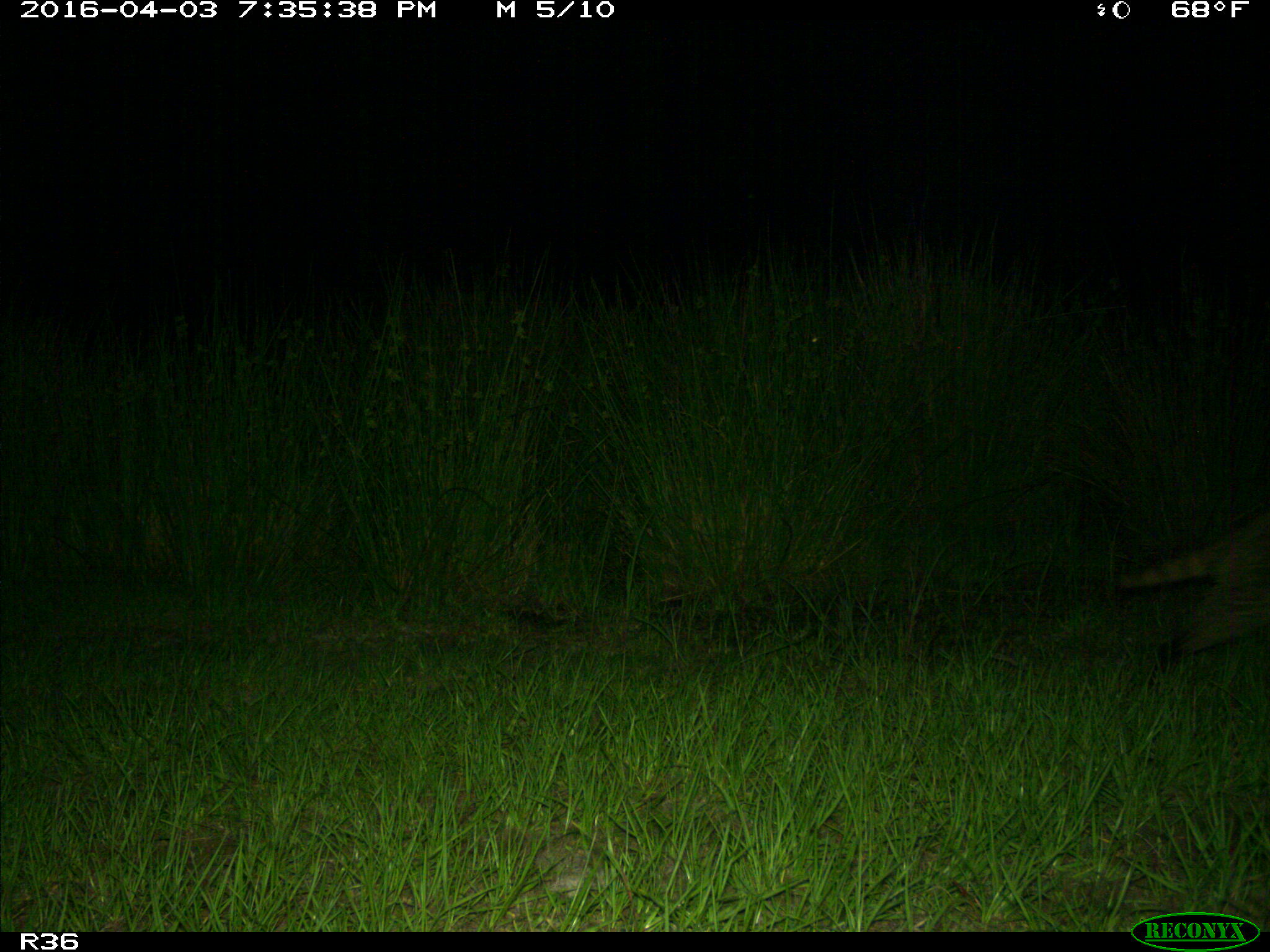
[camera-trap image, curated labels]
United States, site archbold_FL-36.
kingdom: Animalia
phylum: Chordata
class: Mammalia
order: Carnivora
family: Procyonidae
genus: Procyon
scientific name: Procyon lotor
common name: common raccoon